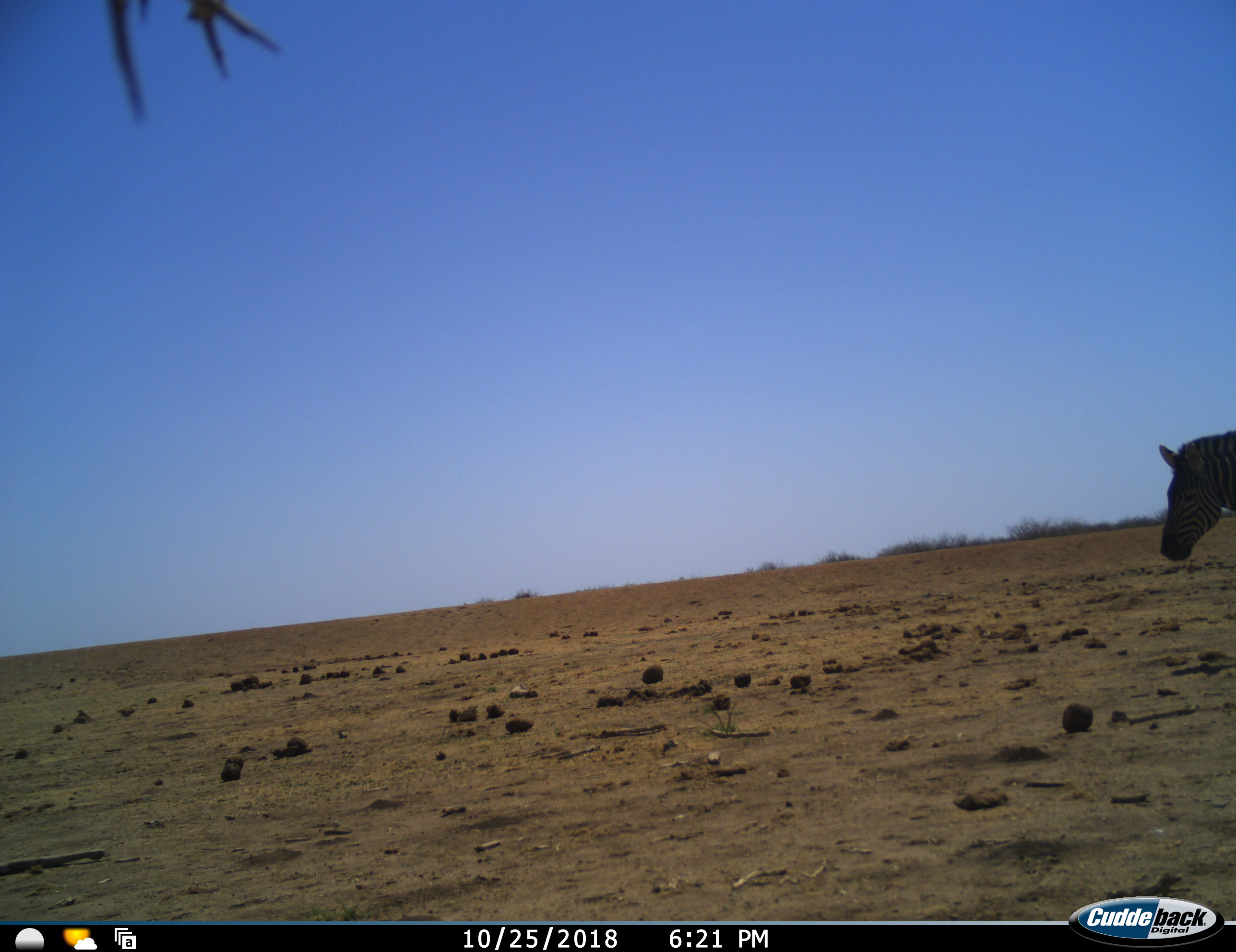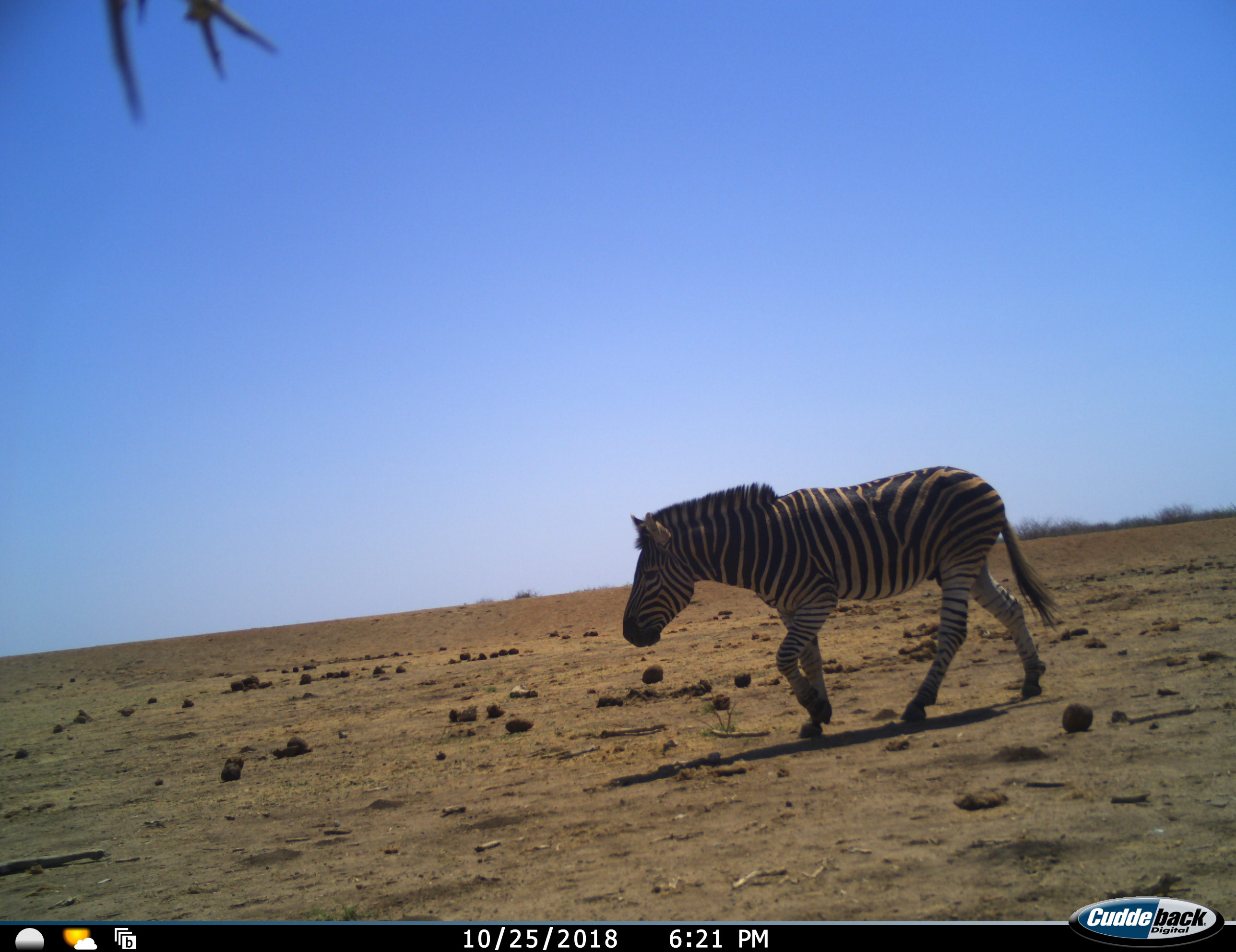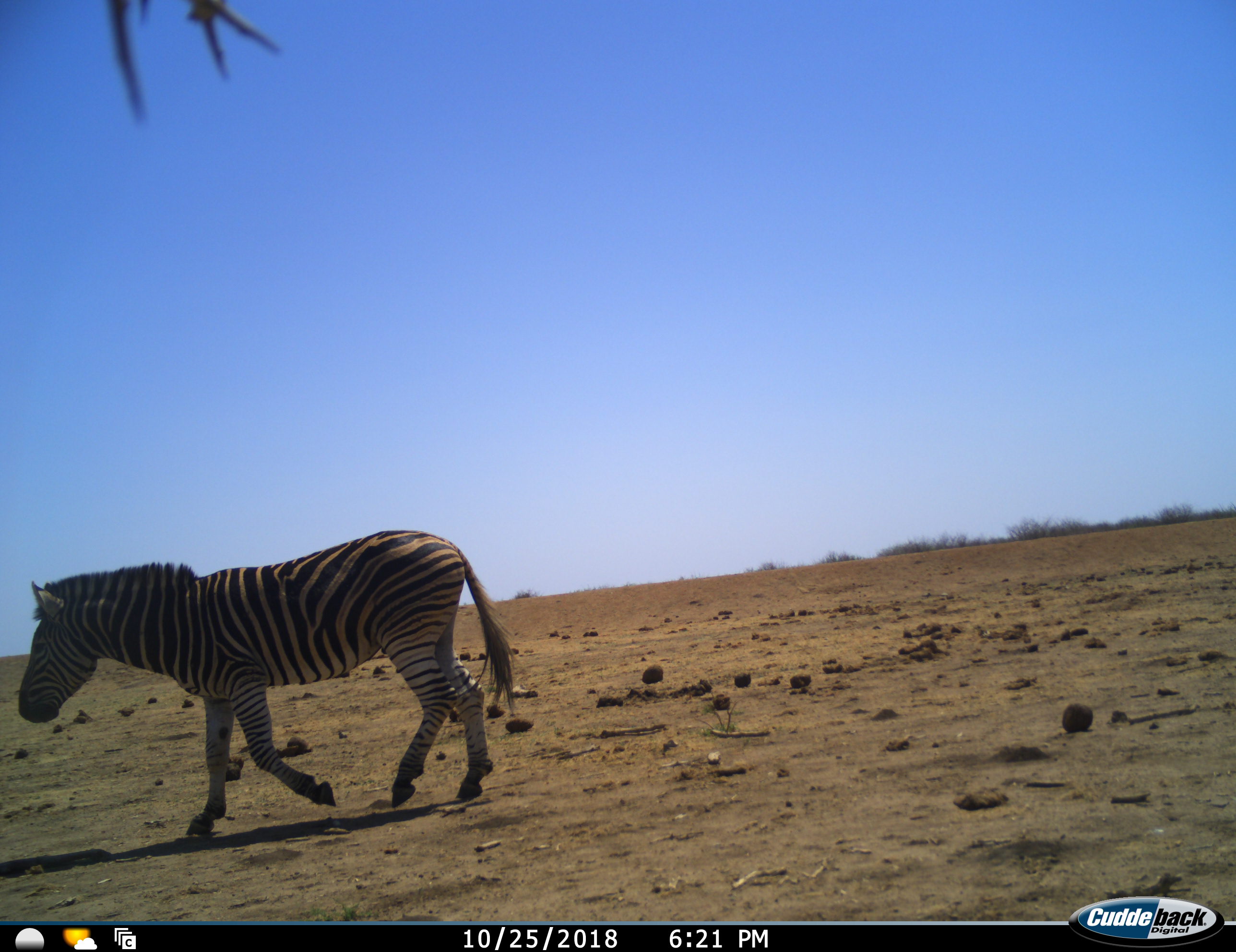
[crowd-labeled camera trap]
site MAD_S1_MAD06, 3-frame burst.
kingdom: Animalia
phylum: Chordata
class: Mammalia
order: Perissodactyla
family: Equidae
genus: Equus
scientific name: Equus quagga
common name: plains zebra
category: zebraplains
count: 1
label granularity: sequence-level